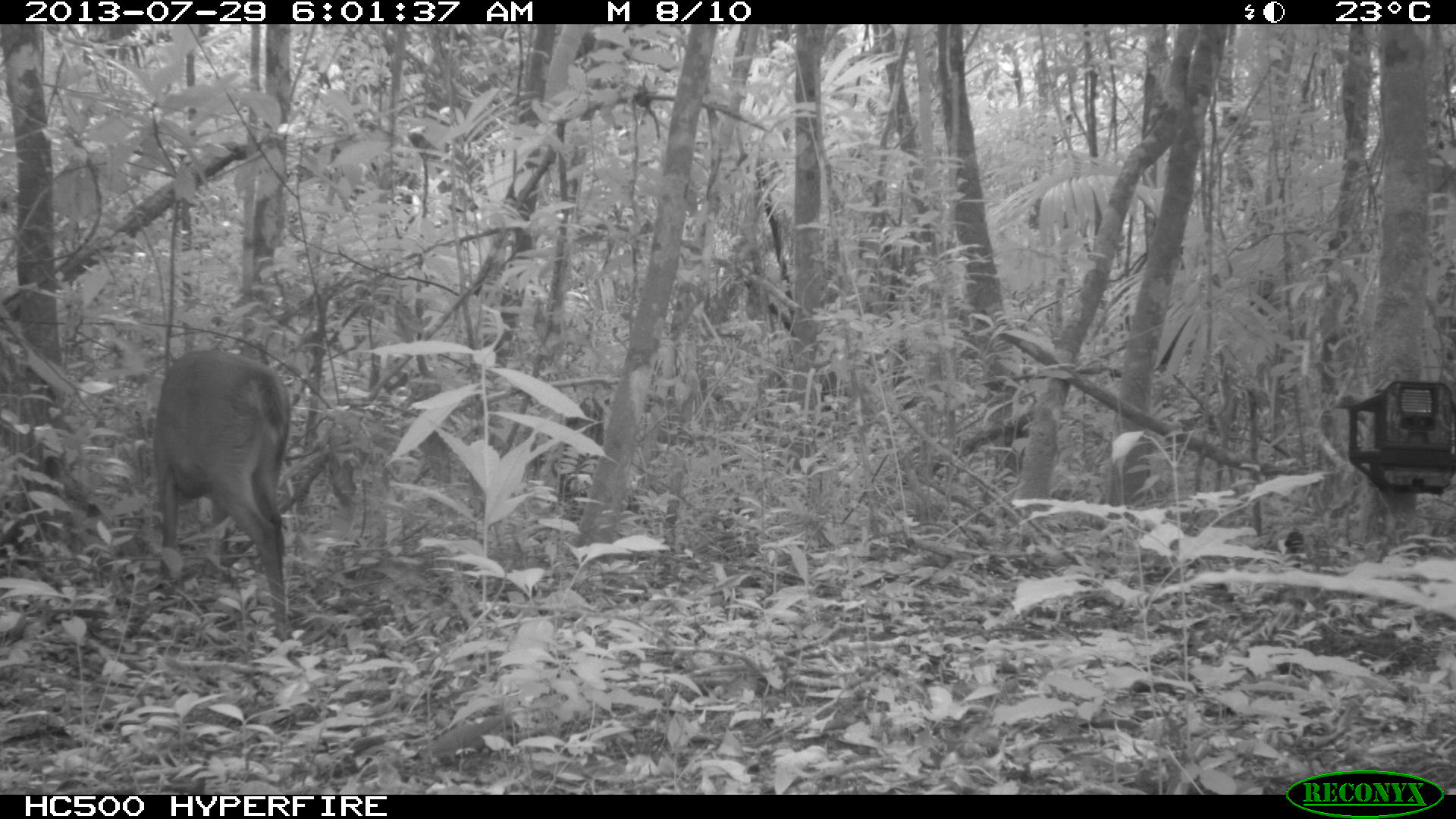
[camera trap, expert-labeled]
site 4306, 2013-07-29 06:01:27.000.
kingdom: Animalia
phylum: Chordata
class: Mammalia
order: Artiodactyla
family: Cervidae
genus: Mazama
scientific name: Mazama temama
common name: central american red brocket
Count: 1.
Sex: male.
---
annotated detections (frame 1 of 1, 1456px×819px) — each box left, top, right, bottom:
mazama temama: 151, 348, 290, 640